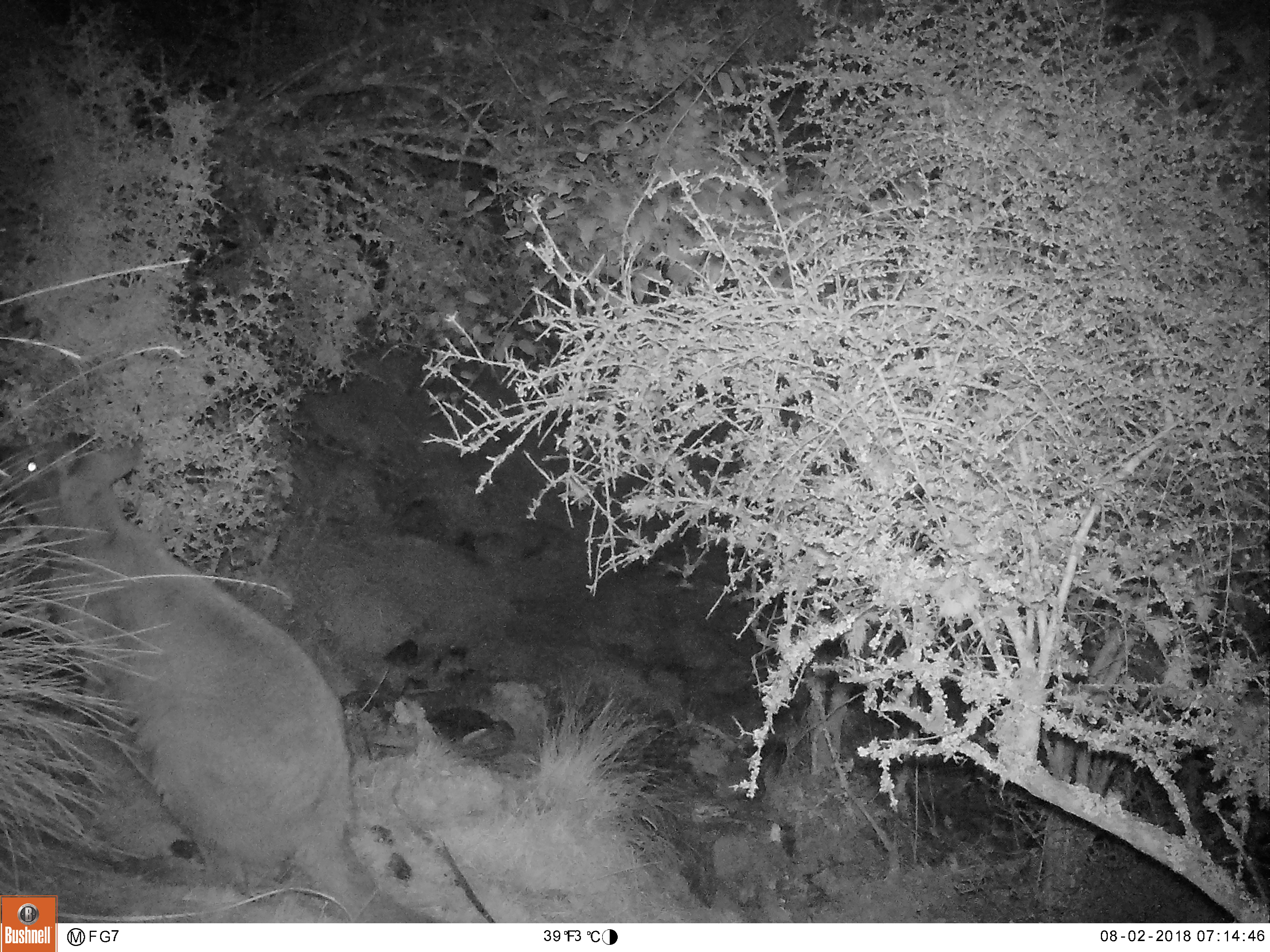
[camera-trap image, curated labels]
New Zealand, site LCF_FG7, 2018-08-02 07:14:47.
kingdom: Animalia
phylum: Chordata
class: Mammalia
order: Diprotodontia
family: Macropodidae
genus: Notamacropus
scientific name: Notamacropus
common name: wallaby